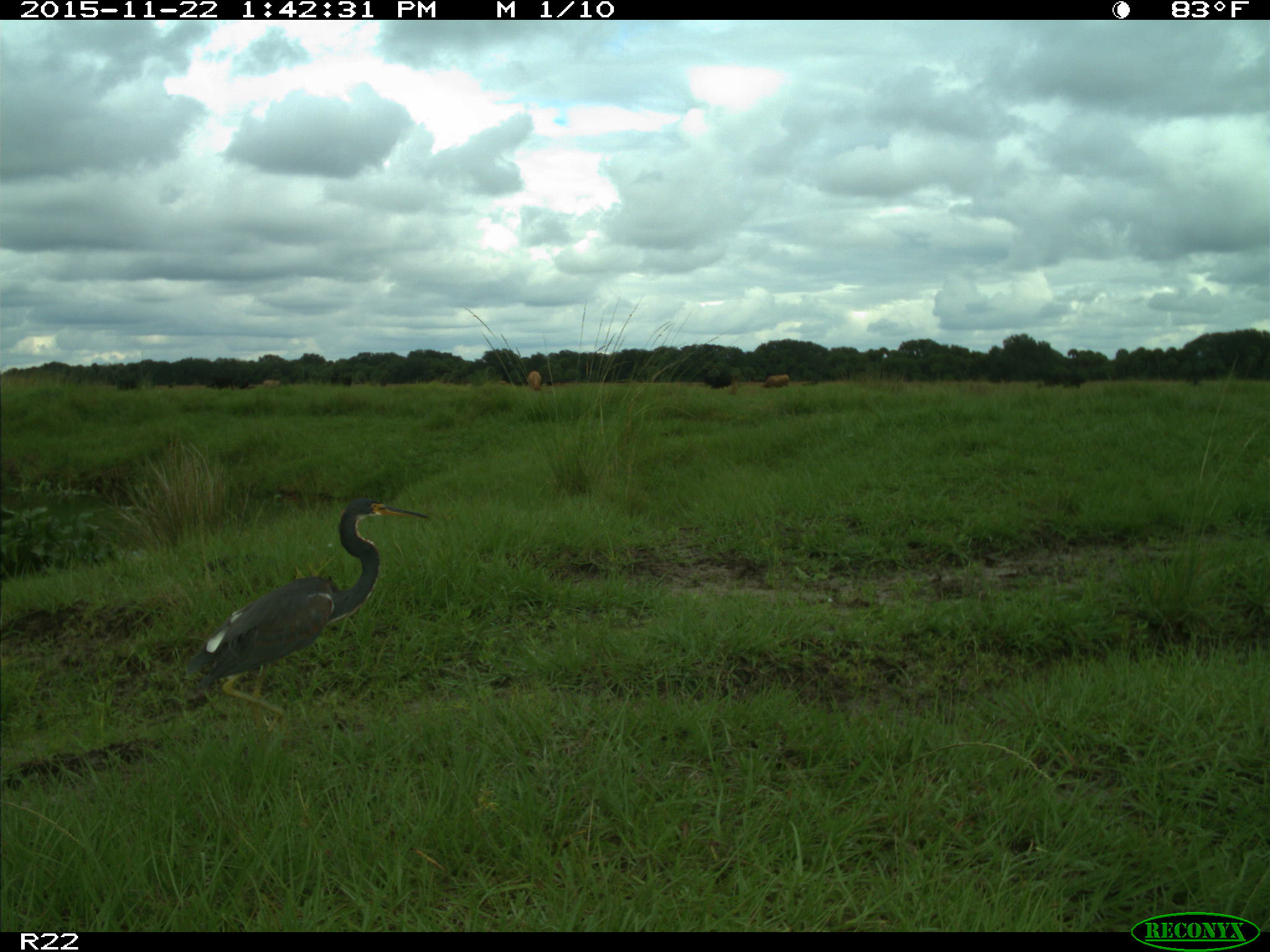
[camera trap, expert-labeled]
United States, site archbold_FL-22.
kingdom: Animalia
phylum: Chordata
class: Mammalia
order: Artiodactyla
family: Bovidae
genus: Bos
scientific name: Bos taurus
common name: domestic cow